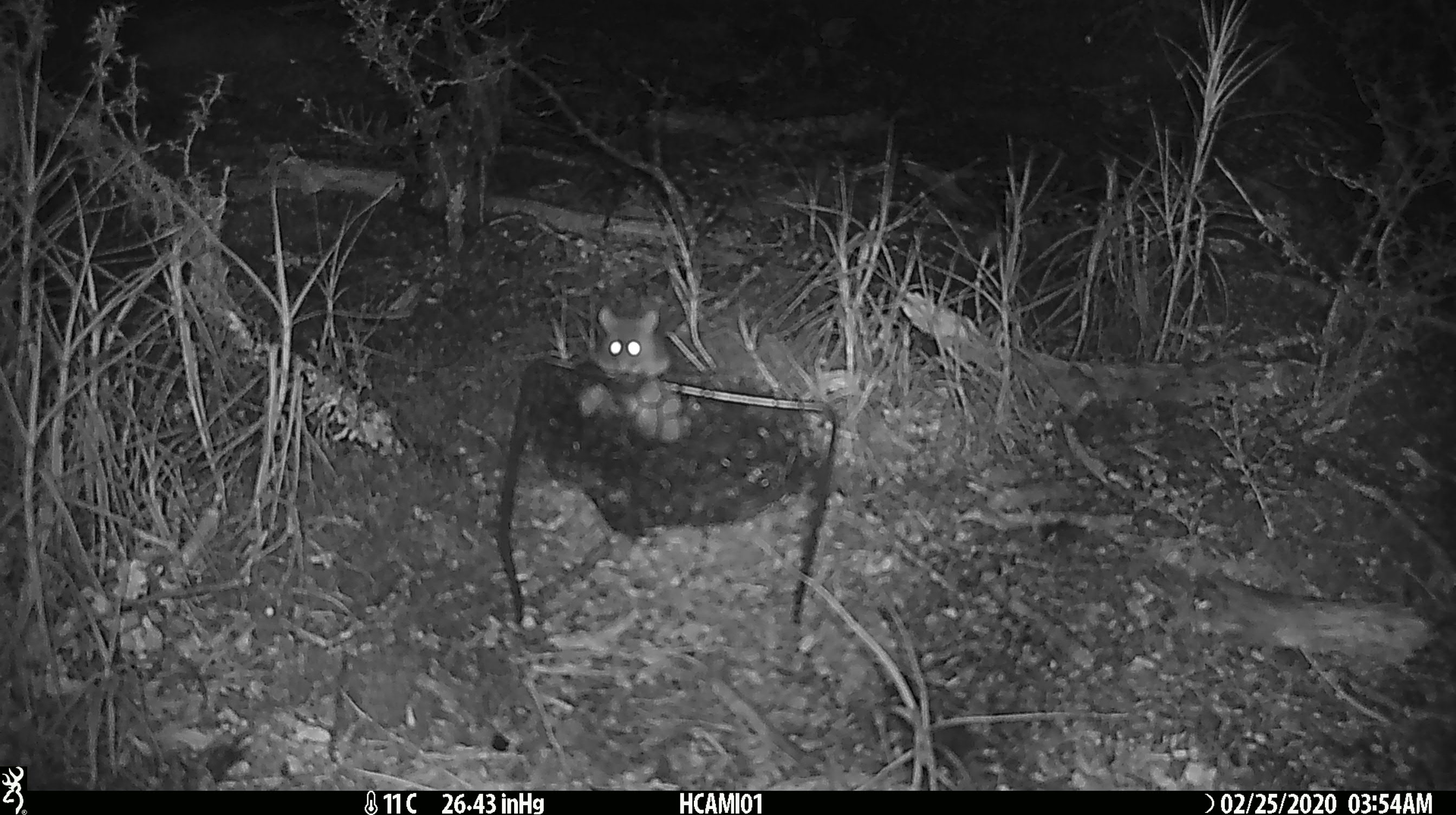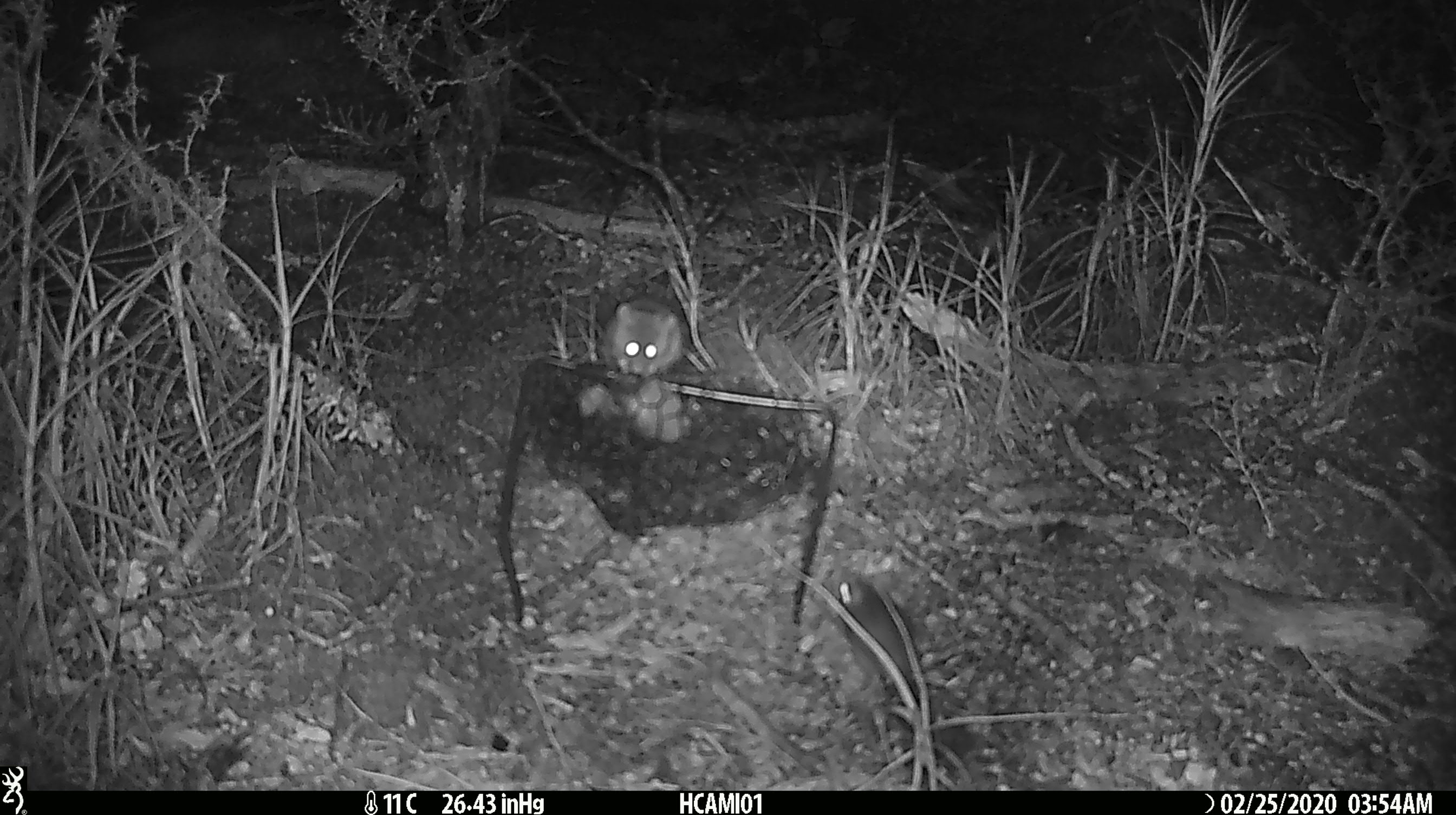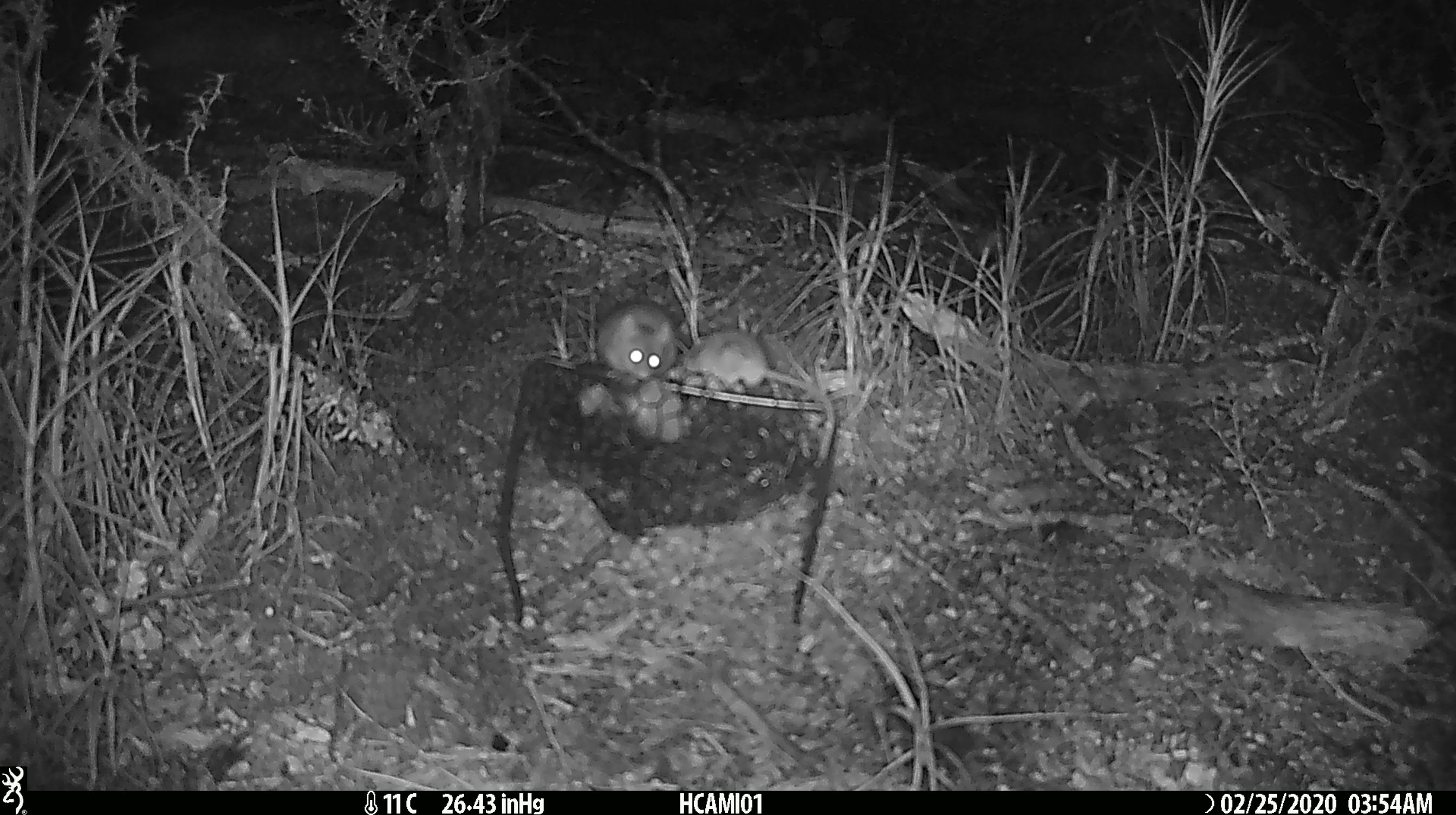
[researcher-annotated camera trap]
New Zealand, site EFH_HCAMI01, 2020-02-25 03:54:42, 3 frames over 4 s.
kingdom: Animalia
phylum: Chordata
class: Mammalia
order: Rodentia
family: Muridae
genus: Mus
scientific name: Mus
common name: mouse